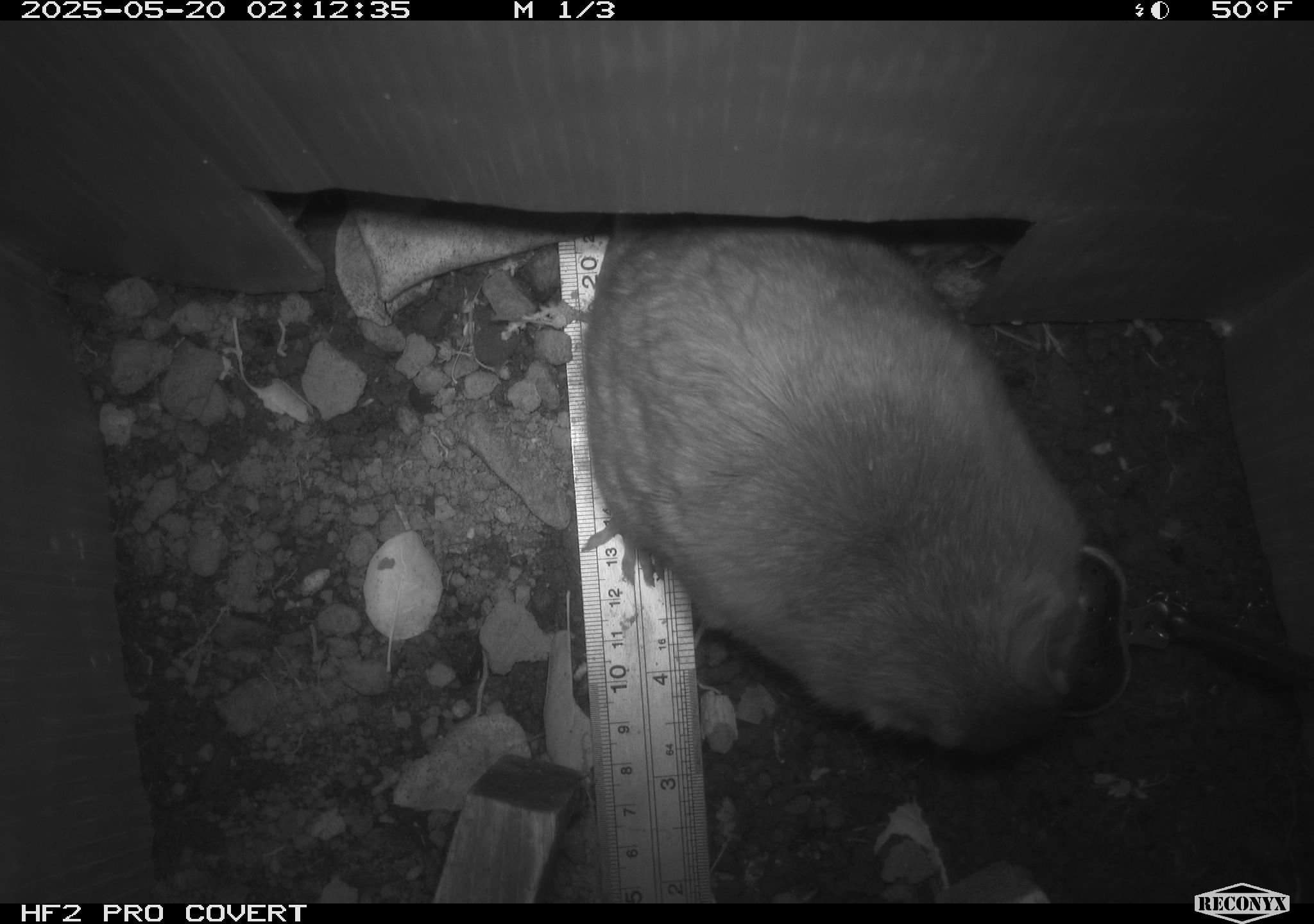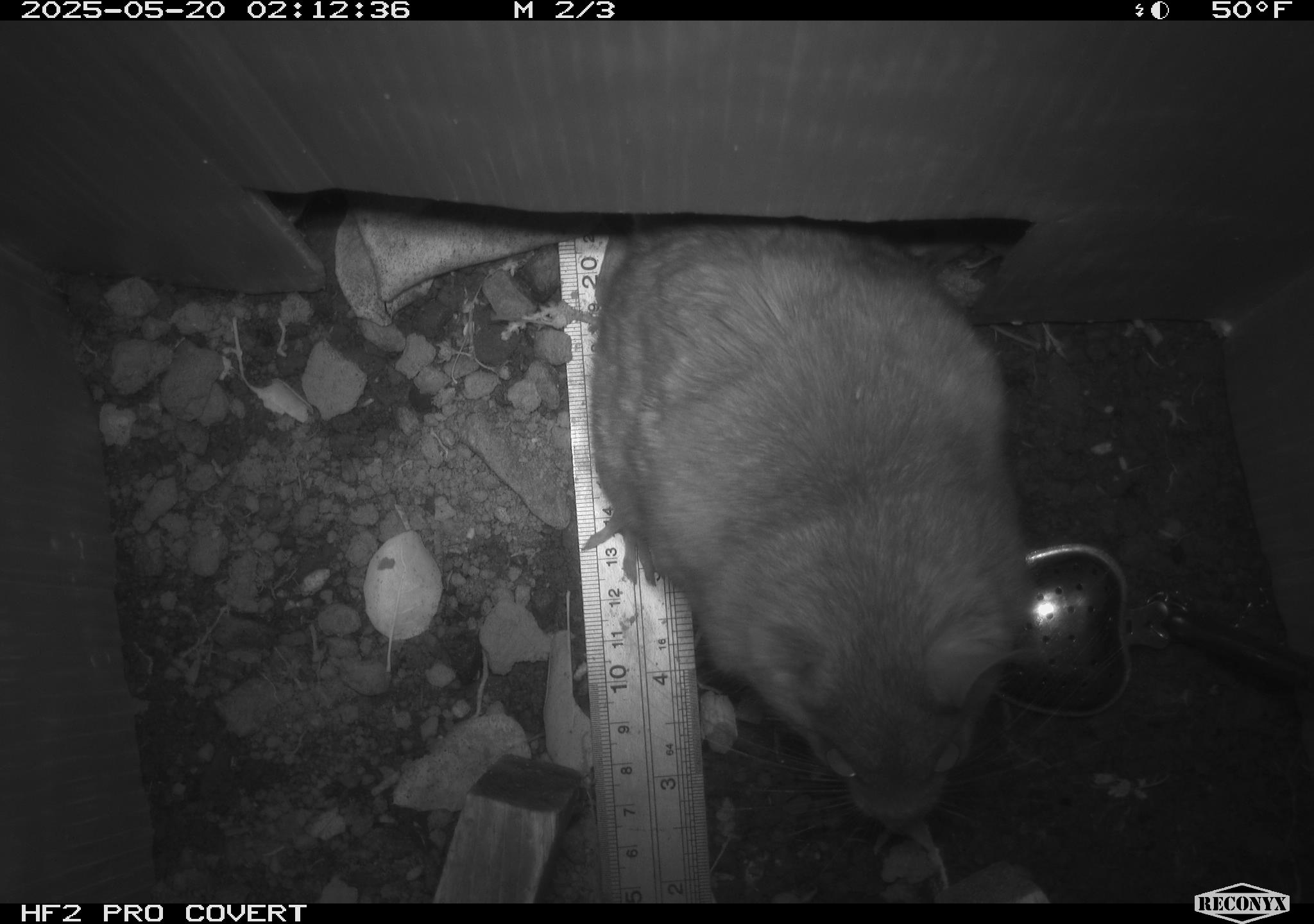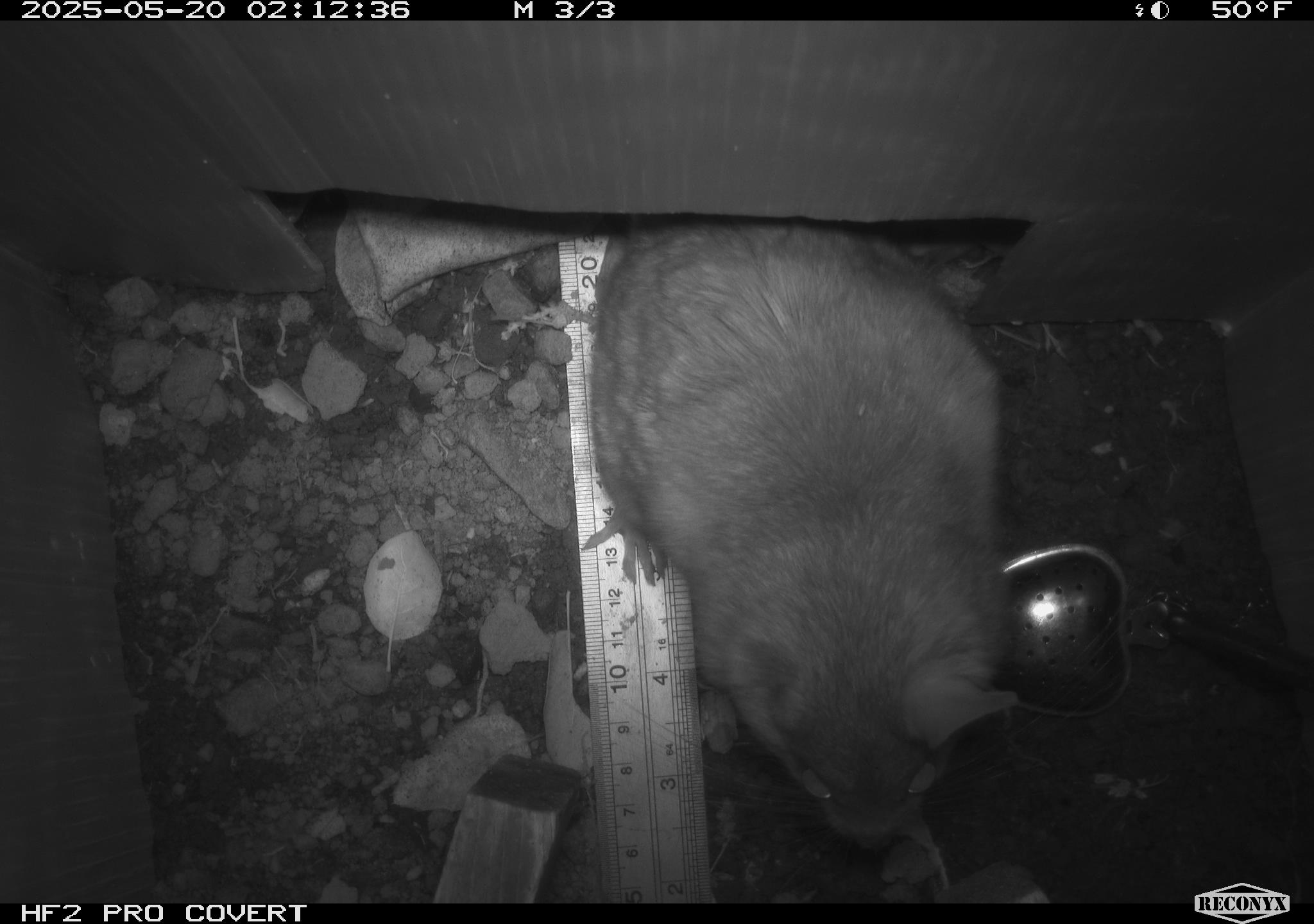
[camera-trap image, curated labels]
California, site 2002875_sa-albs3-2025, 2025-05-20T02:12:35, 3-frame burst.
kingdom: Animalia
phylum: Chordata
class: Mammalia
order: Rodentia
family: Cricetidae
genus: Neotoma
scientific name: Neotoma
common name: pack rat or woodrat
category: neotoma species